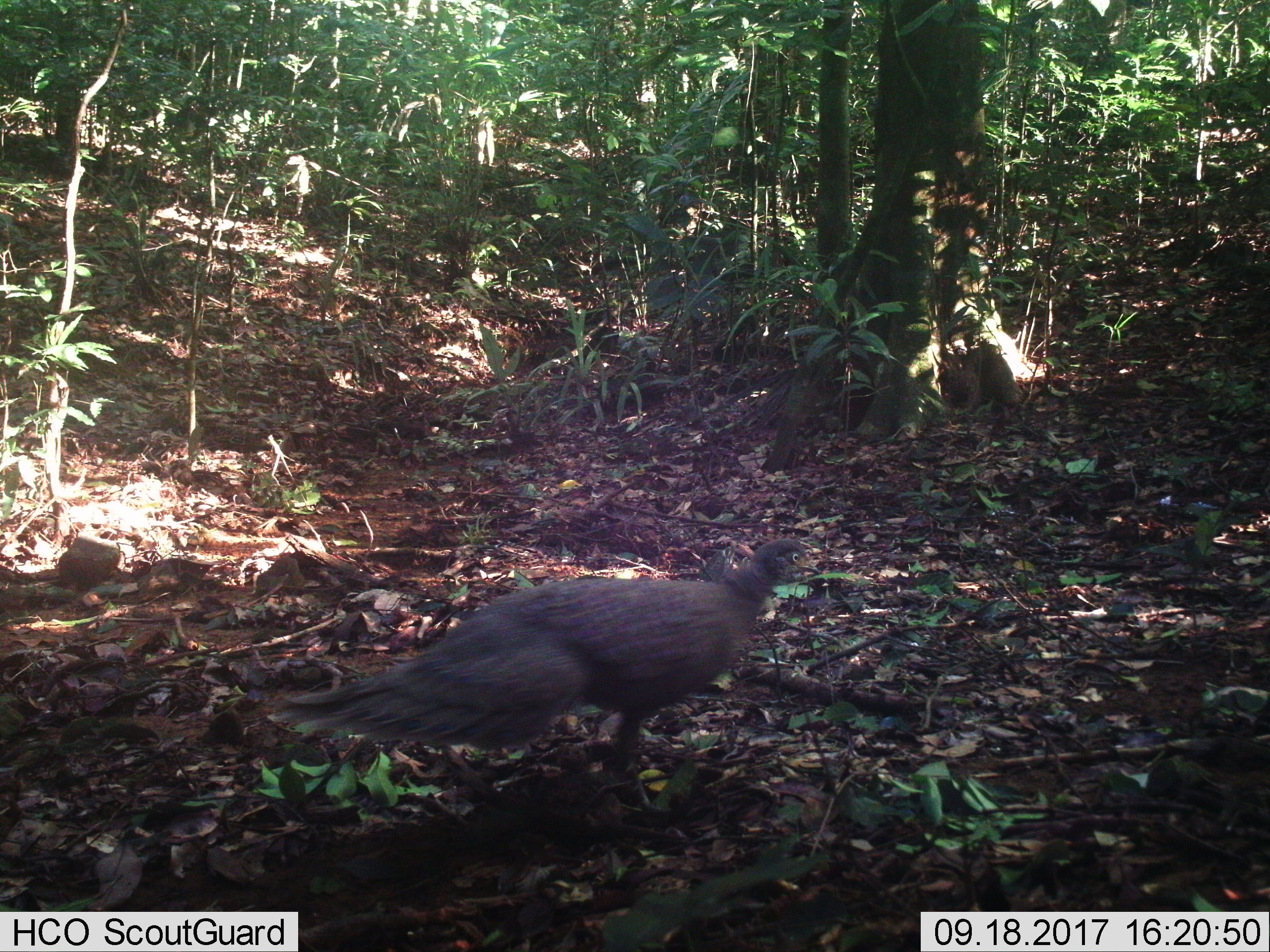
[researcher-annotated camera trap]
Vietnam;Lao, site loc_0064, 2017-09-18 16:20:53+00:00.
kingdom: Animalia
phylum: Chordata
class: Aves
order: Galliformes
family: Phasianidae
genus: Polyplectron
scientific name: Polyplectron bicalcaratum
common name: gray peacock-pheasant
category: grey peacock pheasant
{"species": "grey peacock pheasant (gray peacock-pheasant) (Polyplectron bicalcaratum)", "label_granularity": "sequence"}